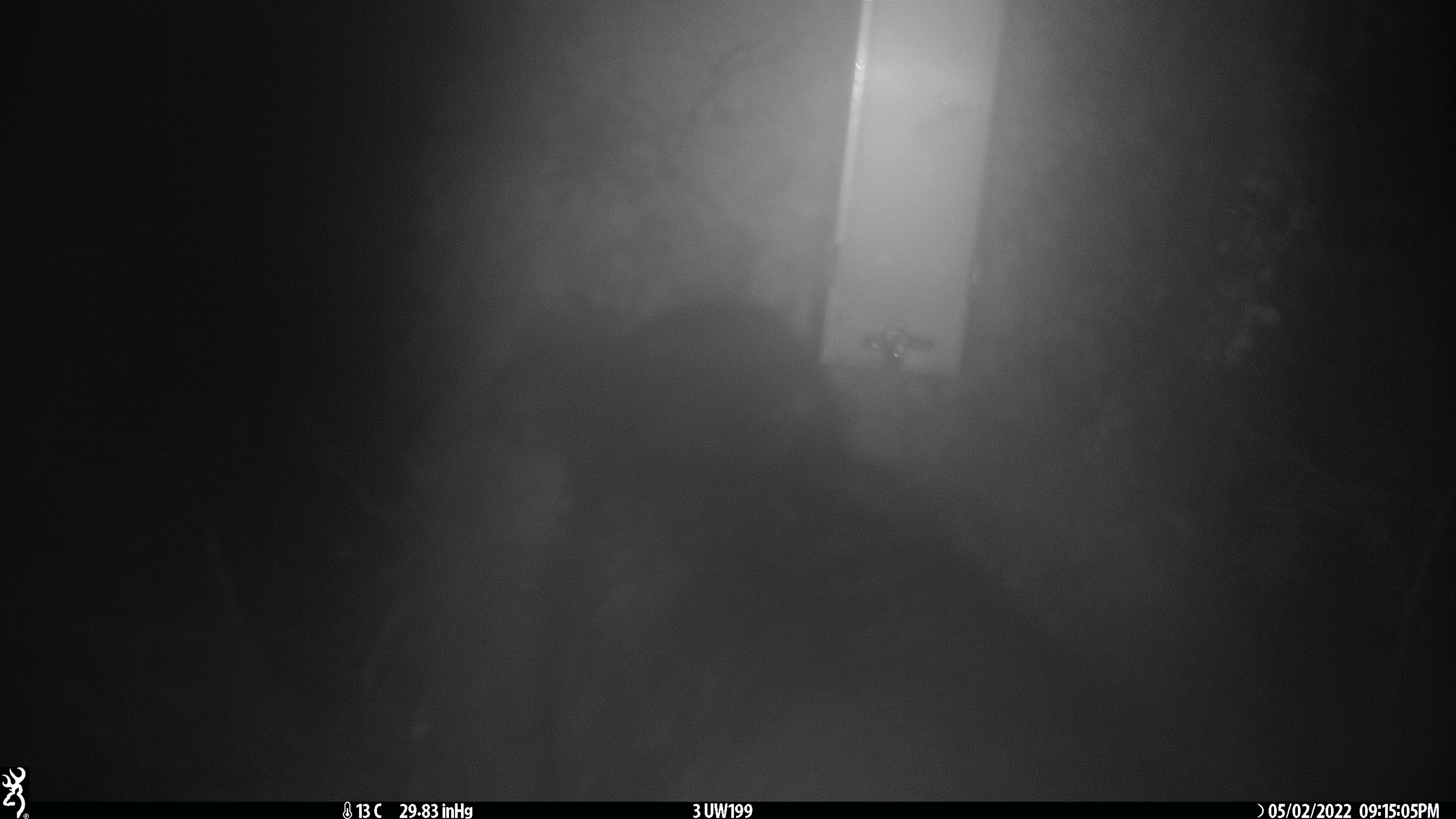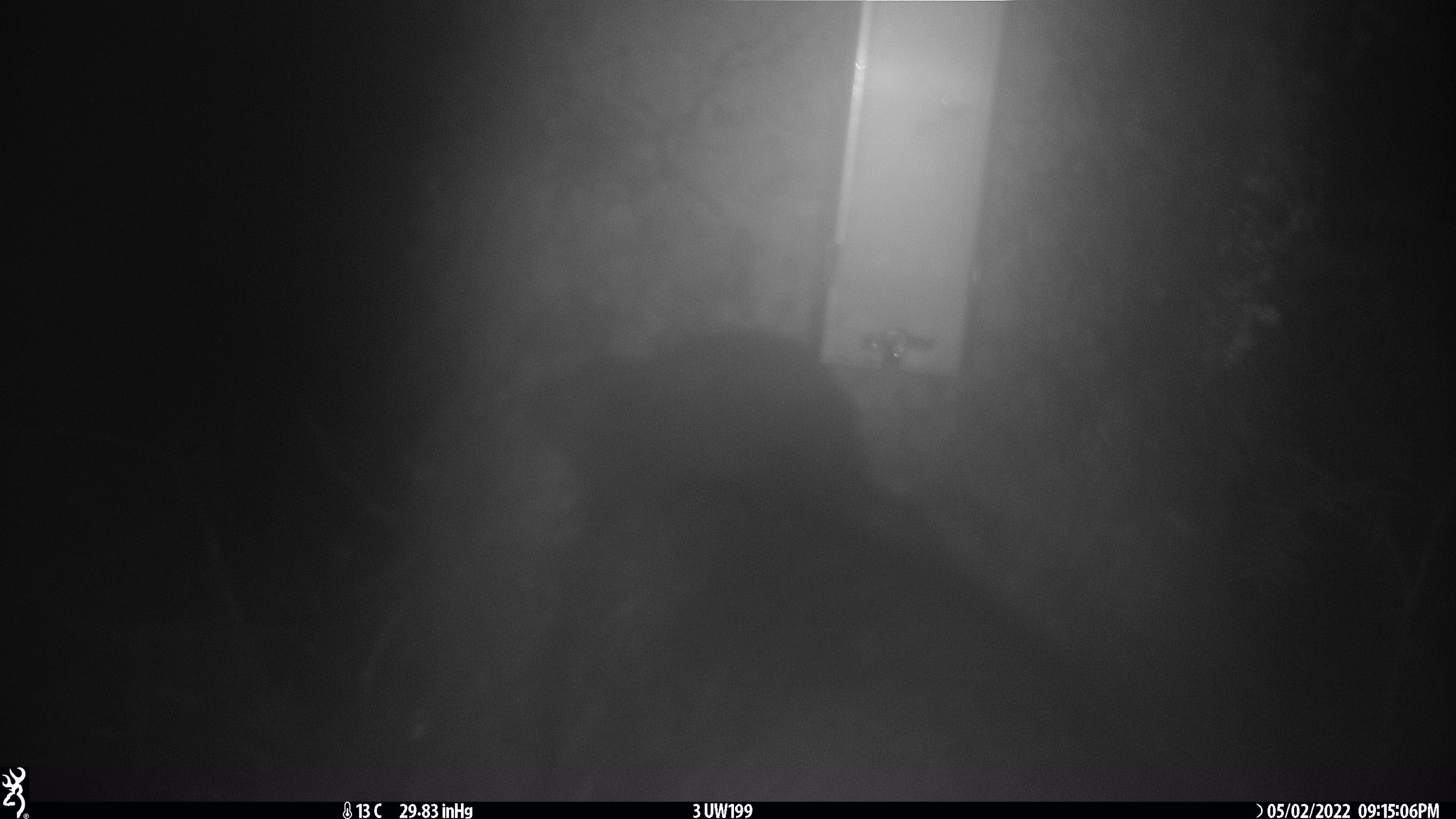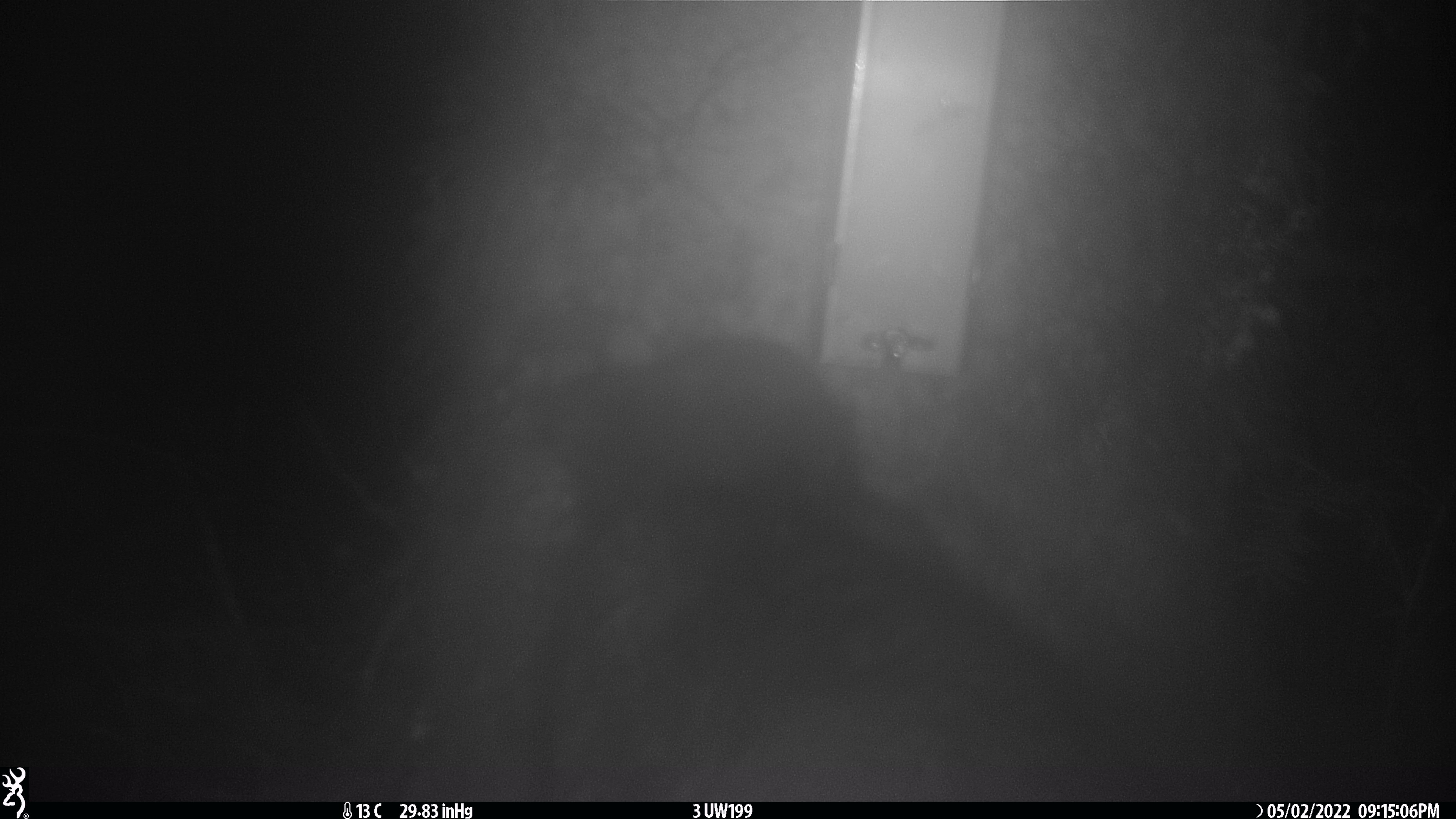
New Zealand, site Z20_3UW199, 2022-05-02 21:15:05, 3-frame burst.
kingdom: Animalia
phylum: Chordata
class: Mammalia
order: Diprotodontia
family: Phalangeridae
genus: Trichosurus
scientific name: Trichosurus vulpecula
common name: common brushtail possum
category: possum